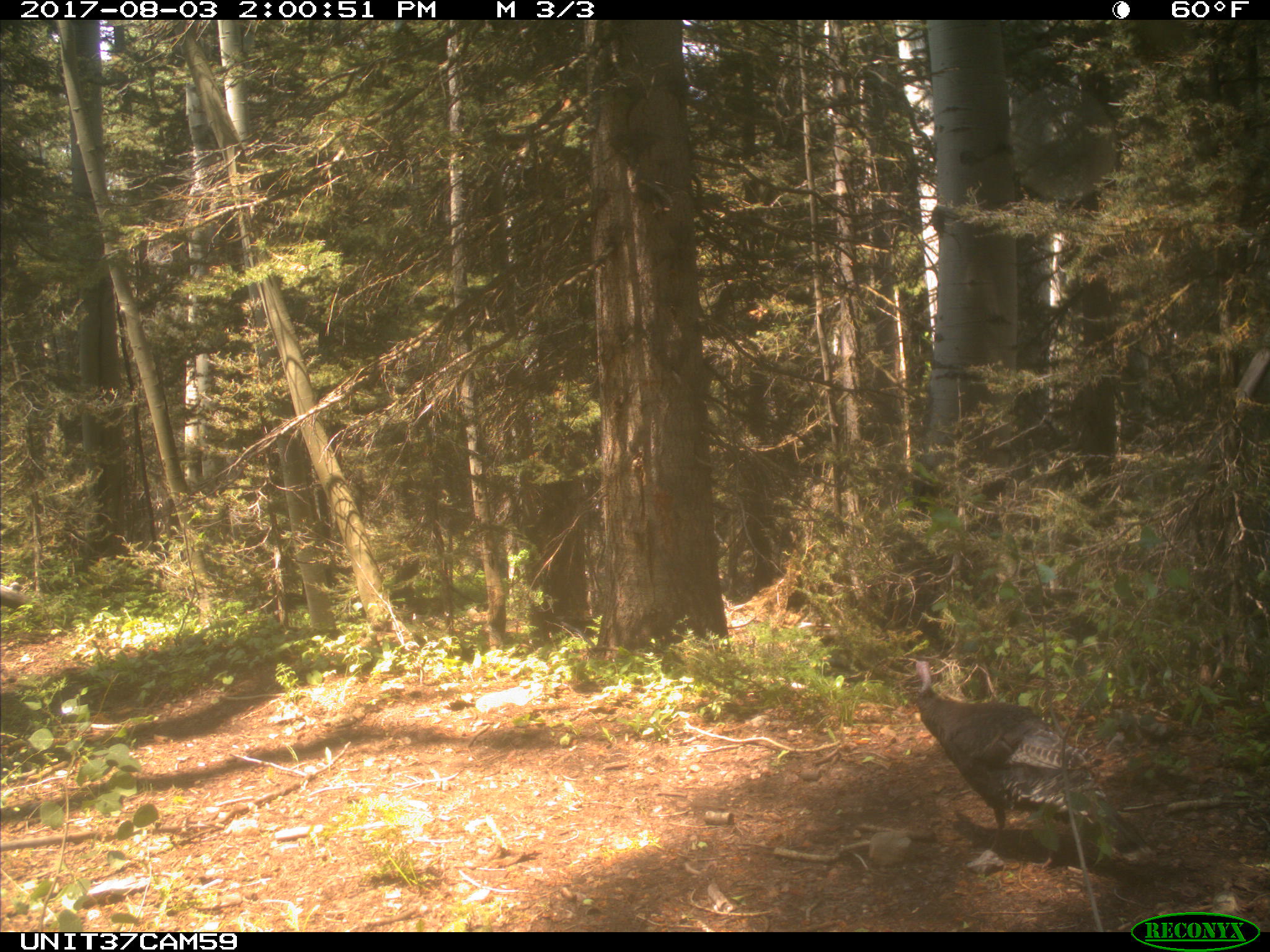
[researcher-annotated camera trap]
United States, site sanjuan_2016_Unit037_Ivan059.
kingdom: Animalia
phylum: Chordata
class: Aves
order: Galliformes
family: Phasianidae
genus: Meleagris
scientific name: Meleagris gallopavo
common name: wild turkey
Meleagris gallopavo (wild turkey).